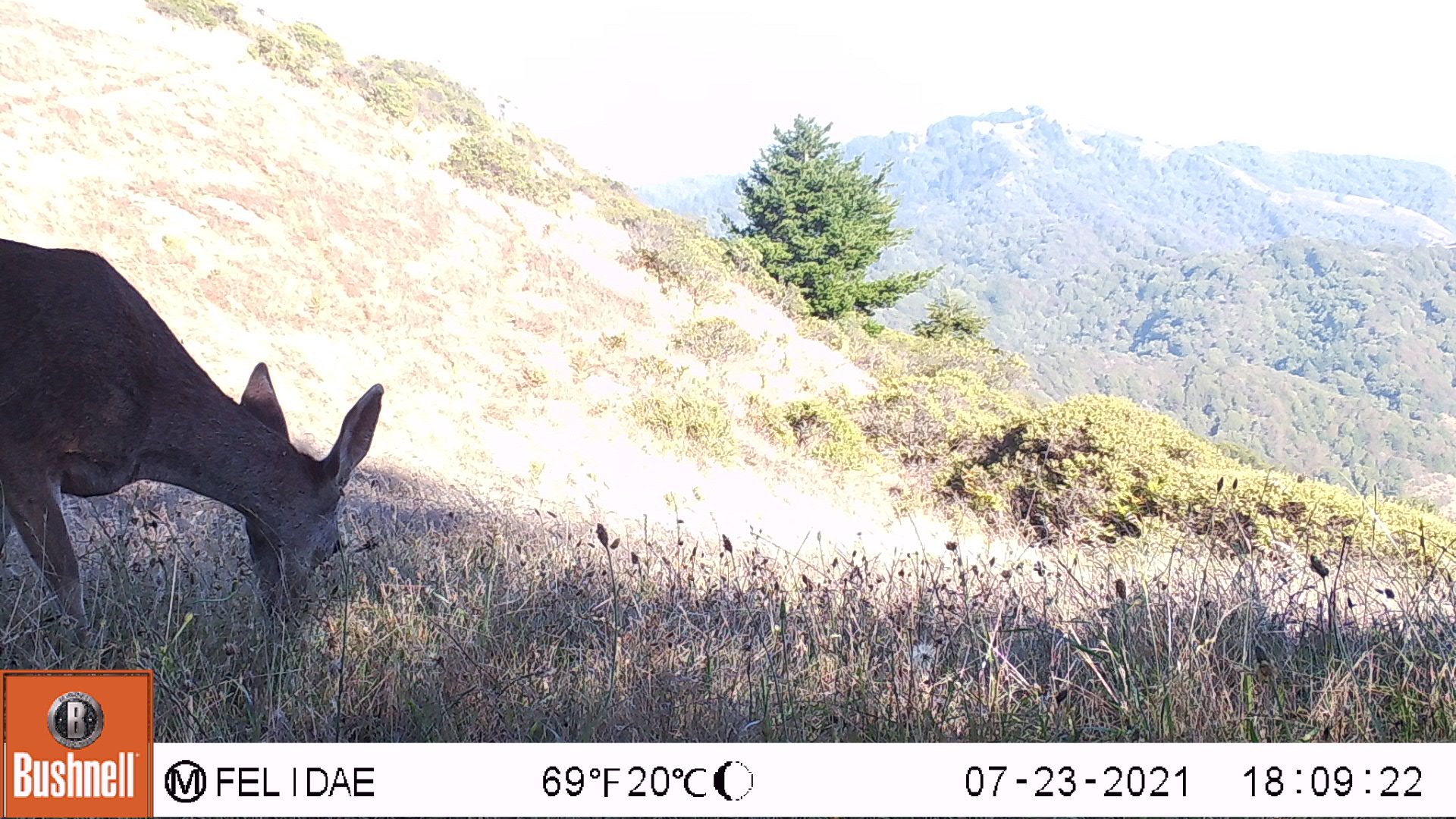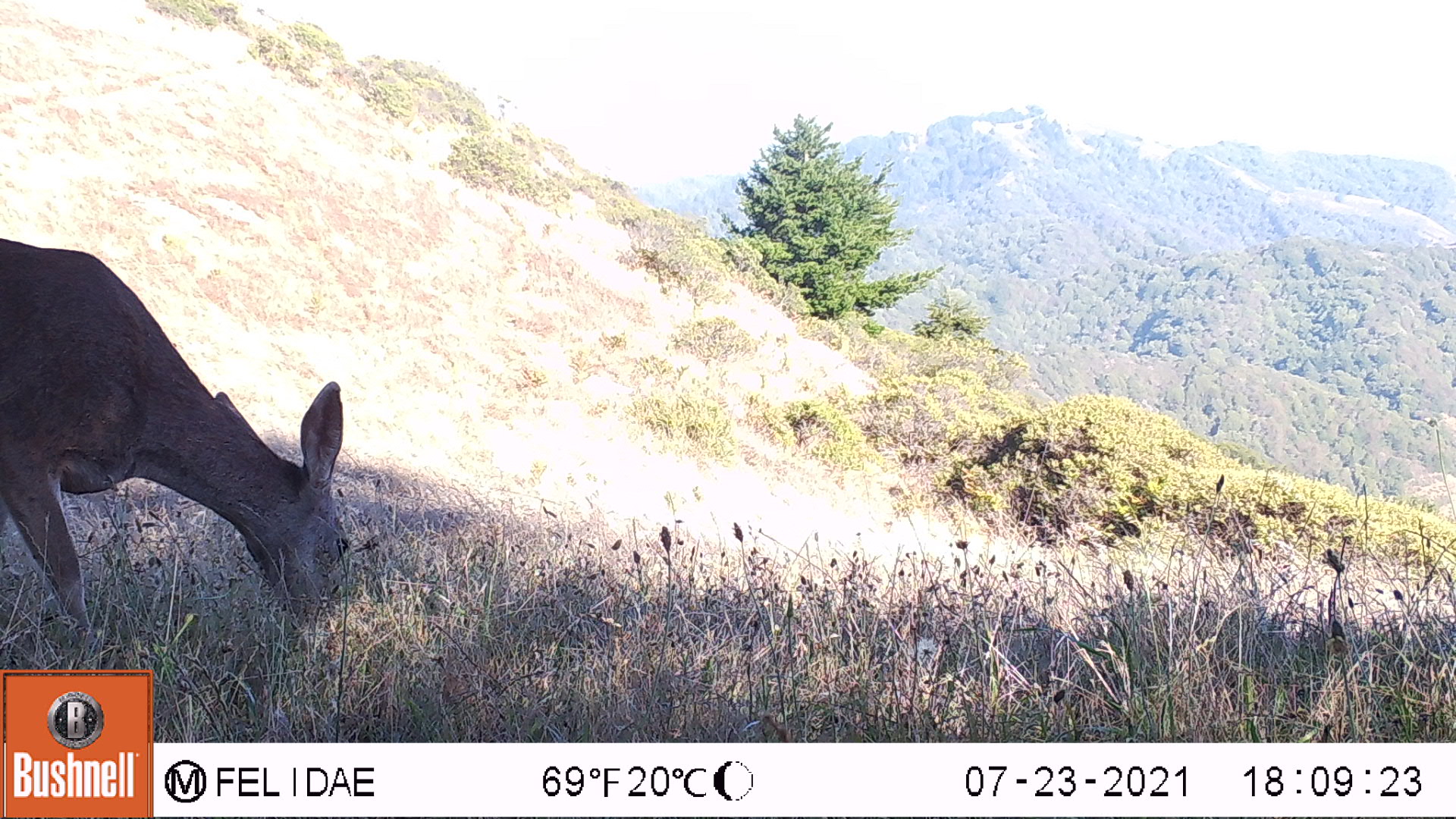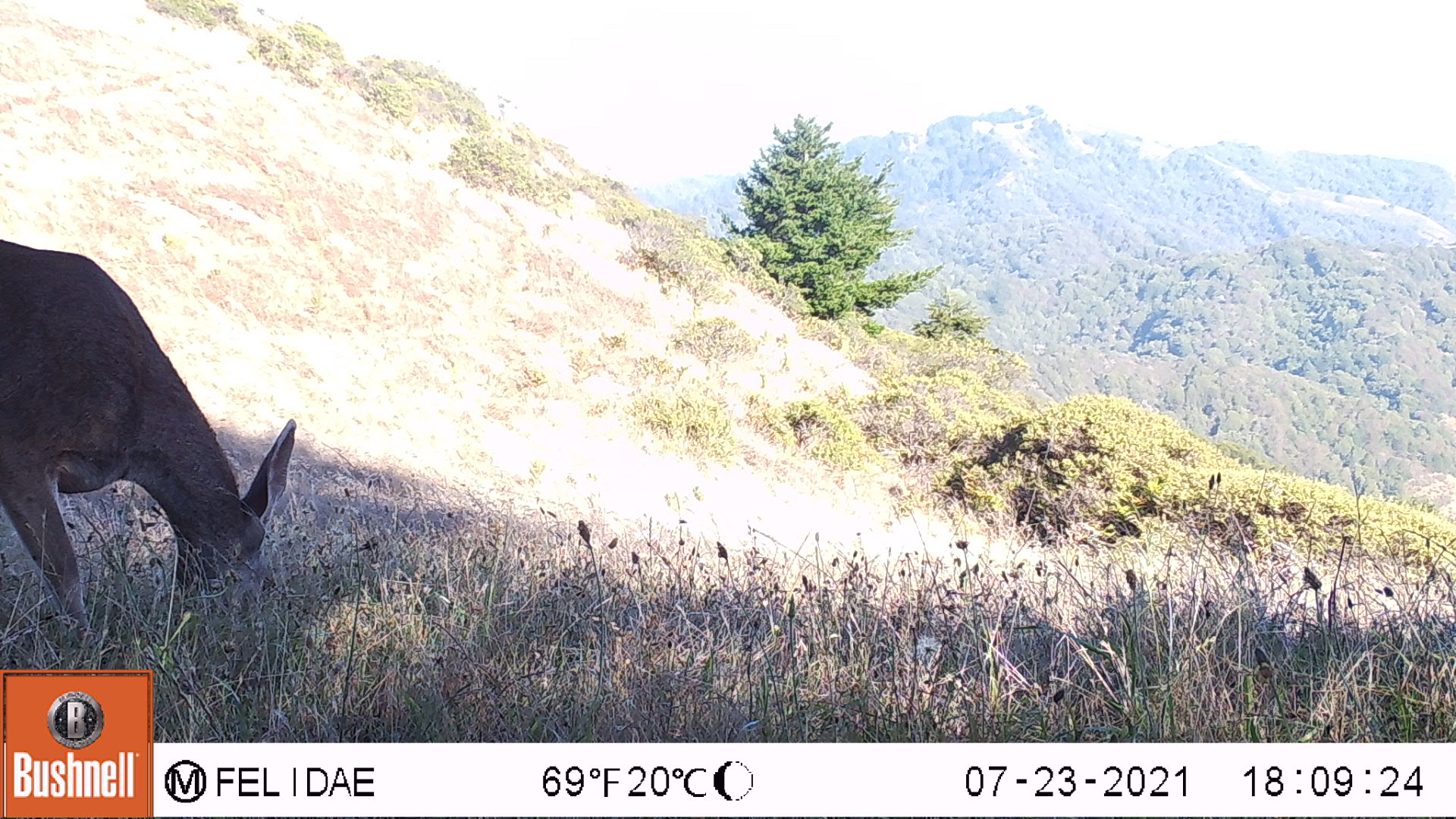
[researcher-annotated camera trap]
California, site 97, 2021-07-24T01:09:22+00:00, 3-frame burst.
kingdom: Animalia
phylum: Chordata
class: Mammalia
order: Artiodactyla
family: Cervidae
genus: Odocoileus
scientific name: Odocoileus hemionus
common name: mule deer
Mule deer (Odocoileus hemionus).